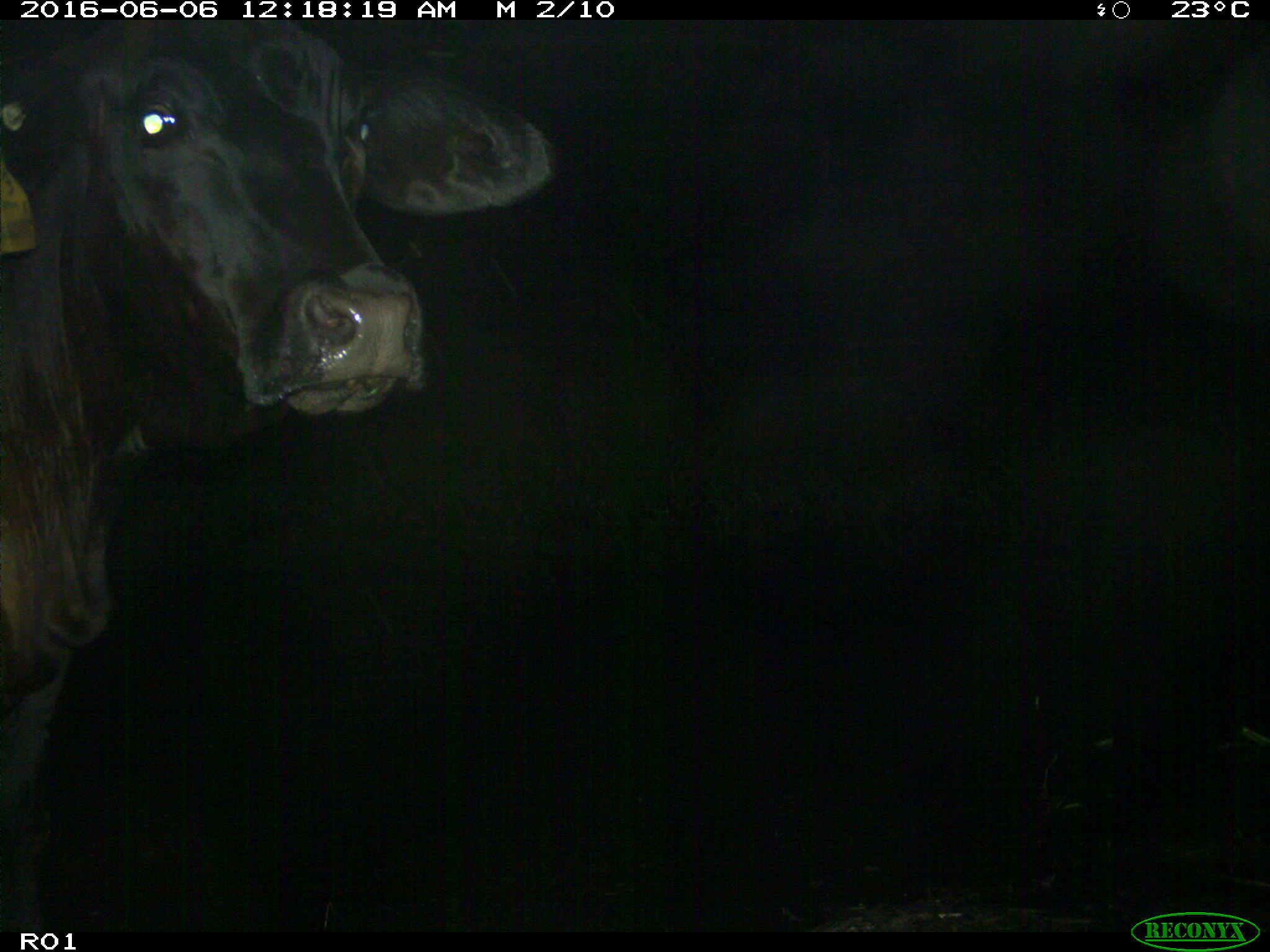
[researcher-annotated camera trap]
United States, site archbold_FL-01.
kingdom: Animalia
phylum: Chordata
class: Mammalia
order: Artiodactyla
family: Bovidae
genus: Bos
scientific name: Bos taurus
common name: domestic cow